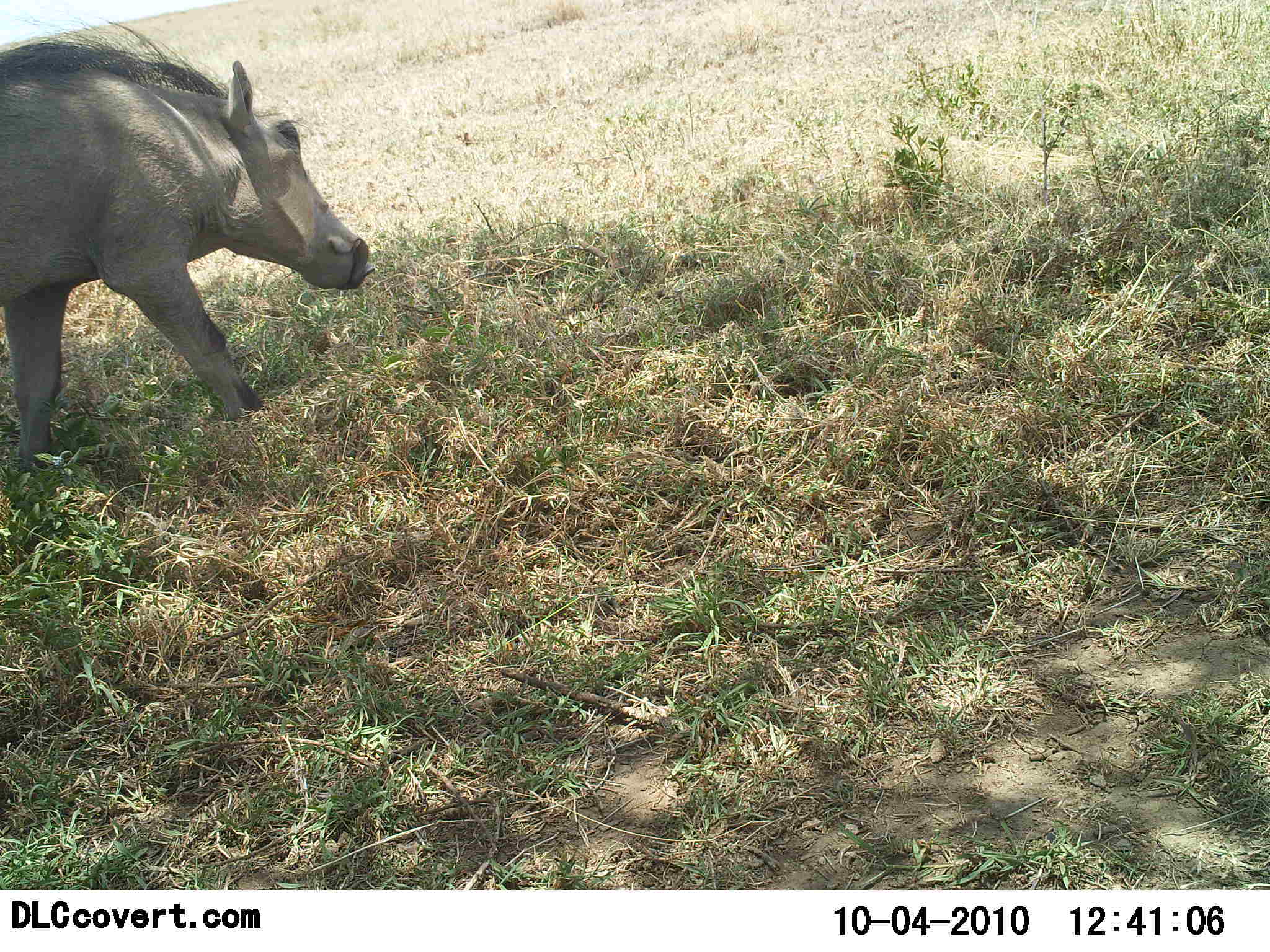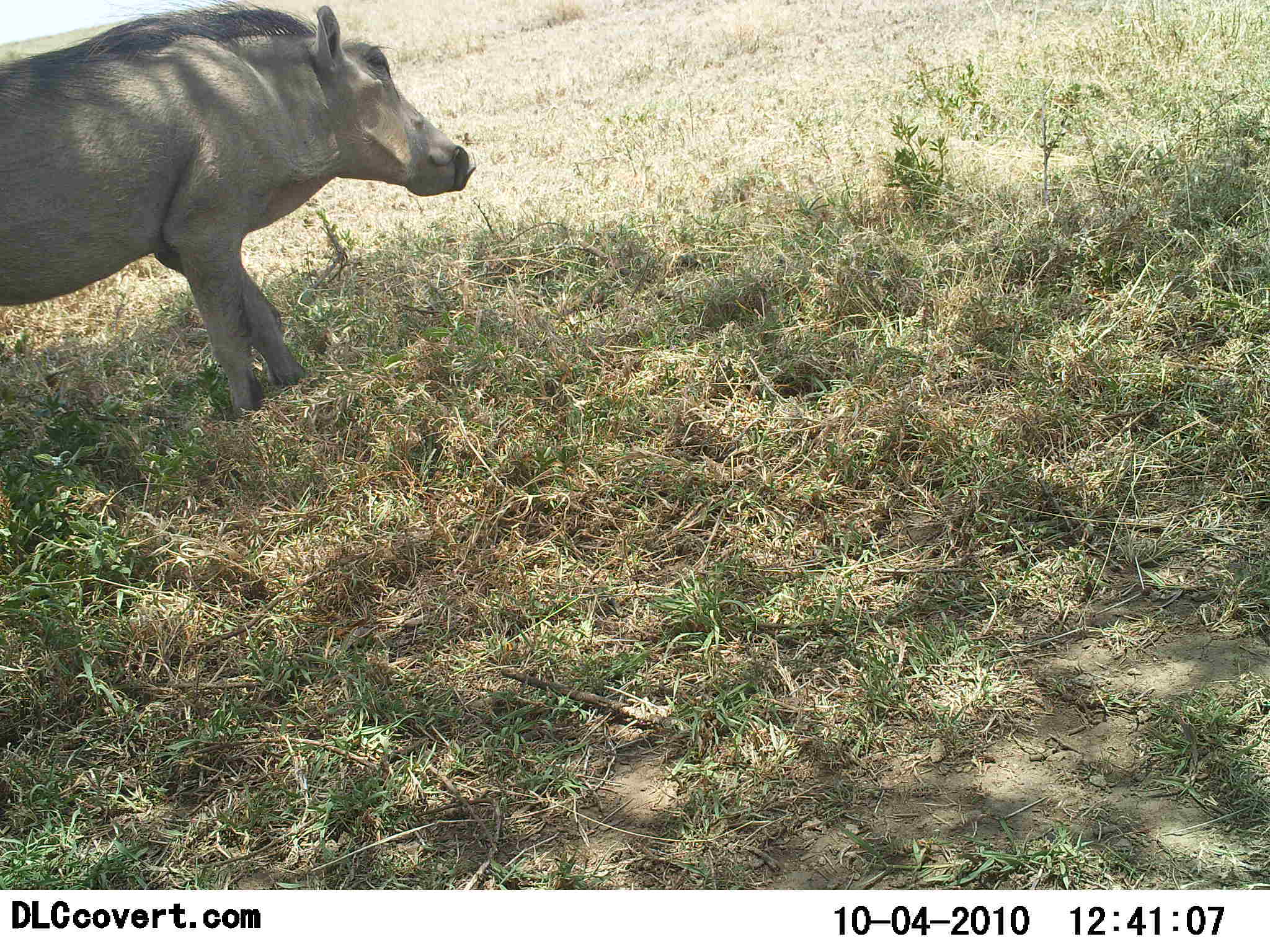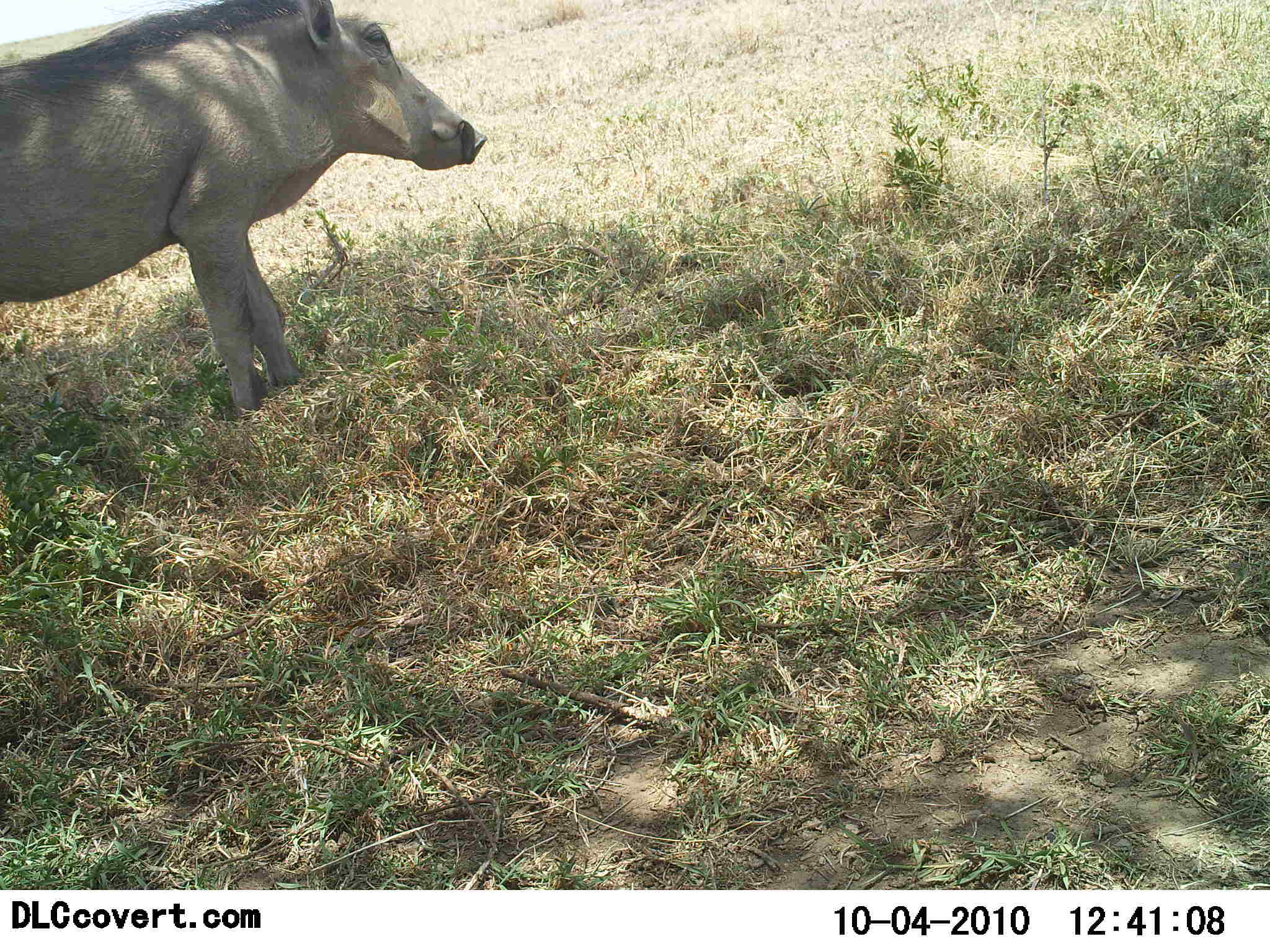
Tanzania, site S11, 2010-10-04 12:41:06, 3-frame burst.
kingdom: Animalia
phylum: Chordata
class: Mammalia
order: Artiodactyla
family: Suidae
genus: Phacochoerus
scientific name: Phacochoerus africanus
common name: warthog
Warthog (Phacochoerus africanus), count 1. Behavior (volunteer vote fractions): standing 33%, resting 0%, moving 73%, interacting 0%. Young present (vote fraction): 0%. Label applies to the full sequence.